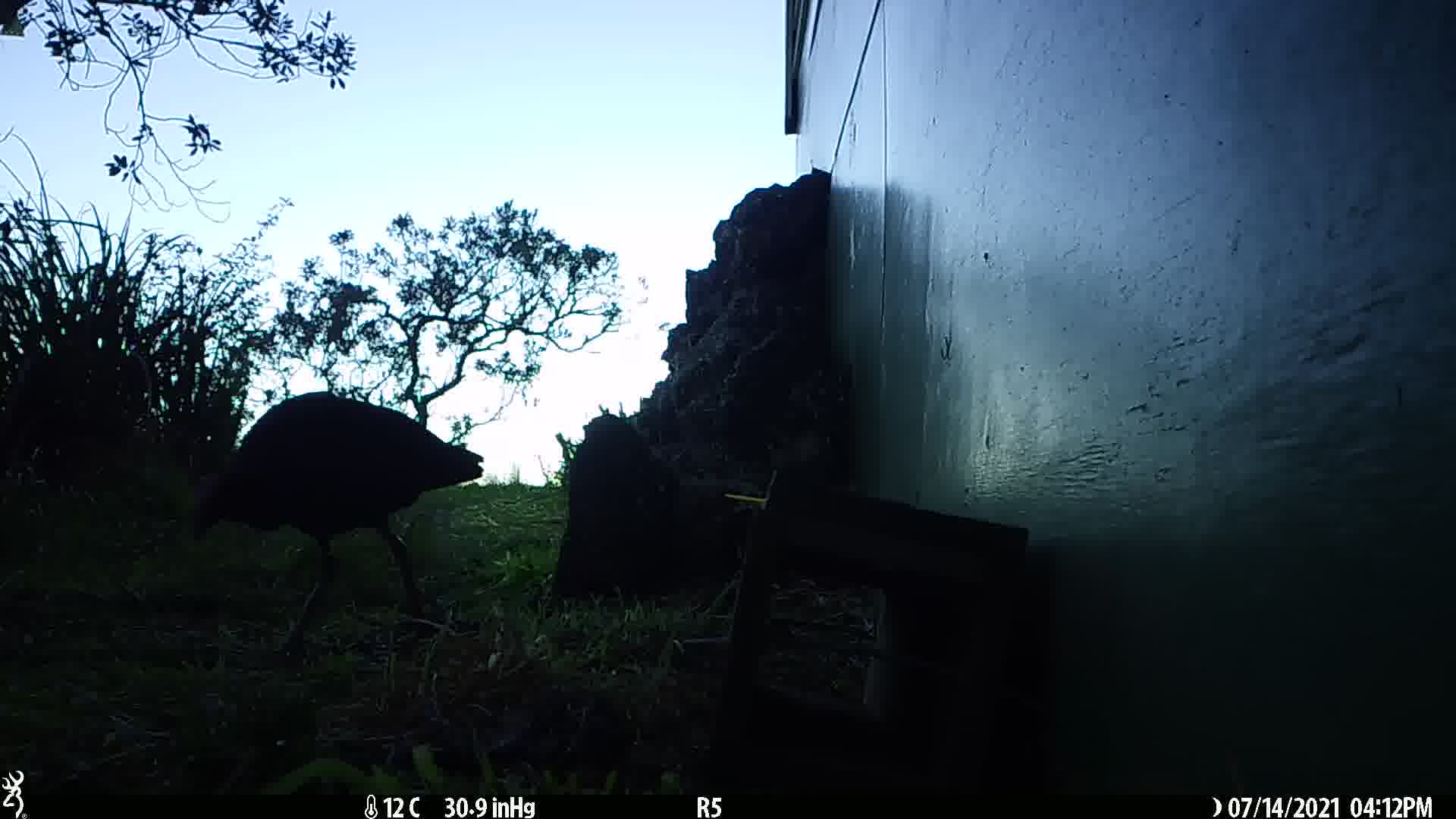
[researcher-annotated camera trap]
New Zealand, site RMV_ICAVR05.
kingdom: Animalia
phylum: Chordata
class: Aves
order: Gruiformes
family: Rallidae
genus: Porphyrio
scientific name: Porphyrio melanotus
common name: australasian swamphen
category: pukeko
Pukeko (australasian swamphen) (Porphyrio melanotus).